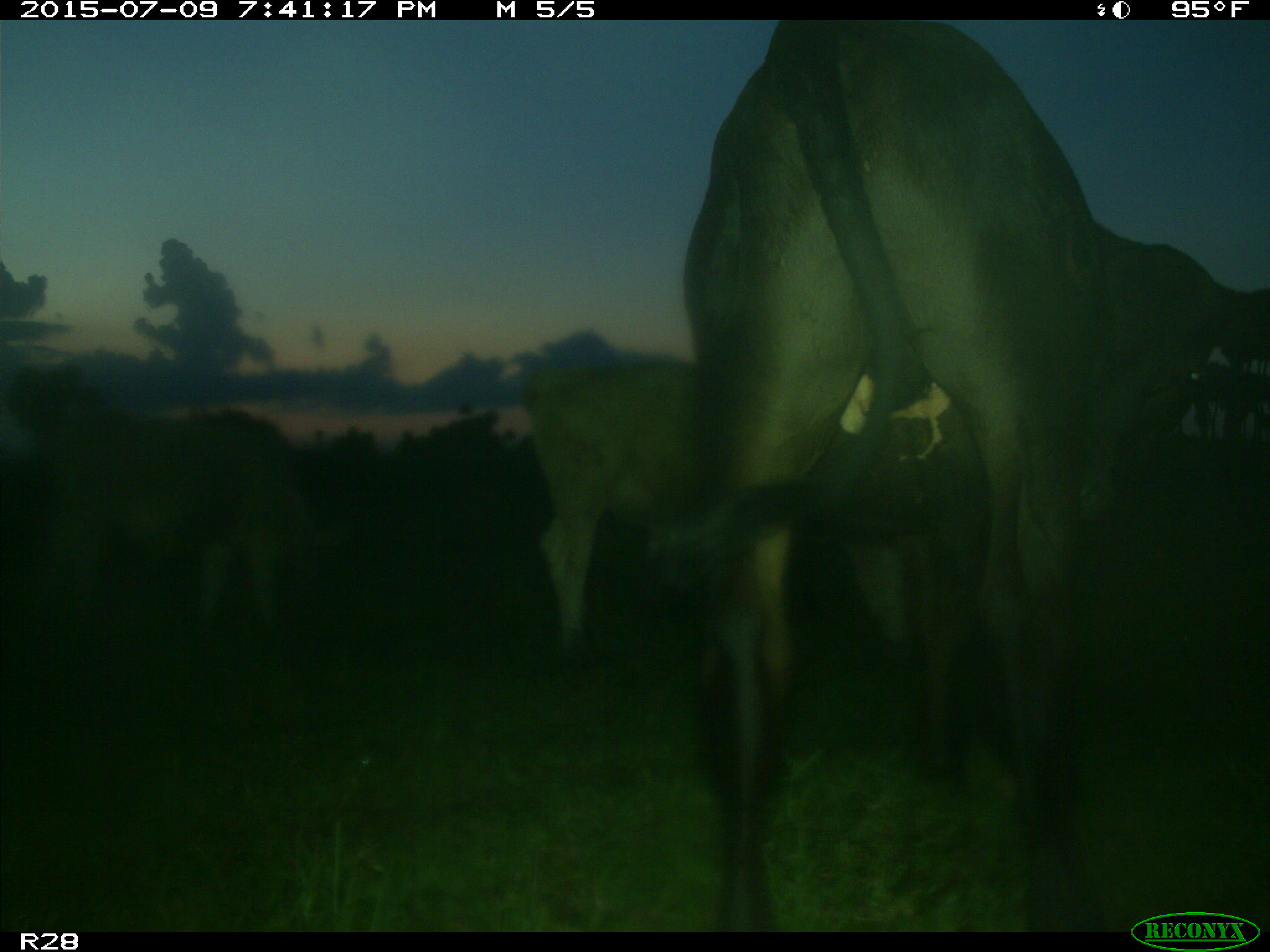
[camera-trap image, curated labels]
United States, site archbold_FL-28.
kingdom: Animalia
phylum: Chordata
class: Mammalia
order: Artiodactyla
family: Bovidae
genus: Bos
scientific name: Bos taurus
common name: domestic cow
Bos taurus (domestic cow).